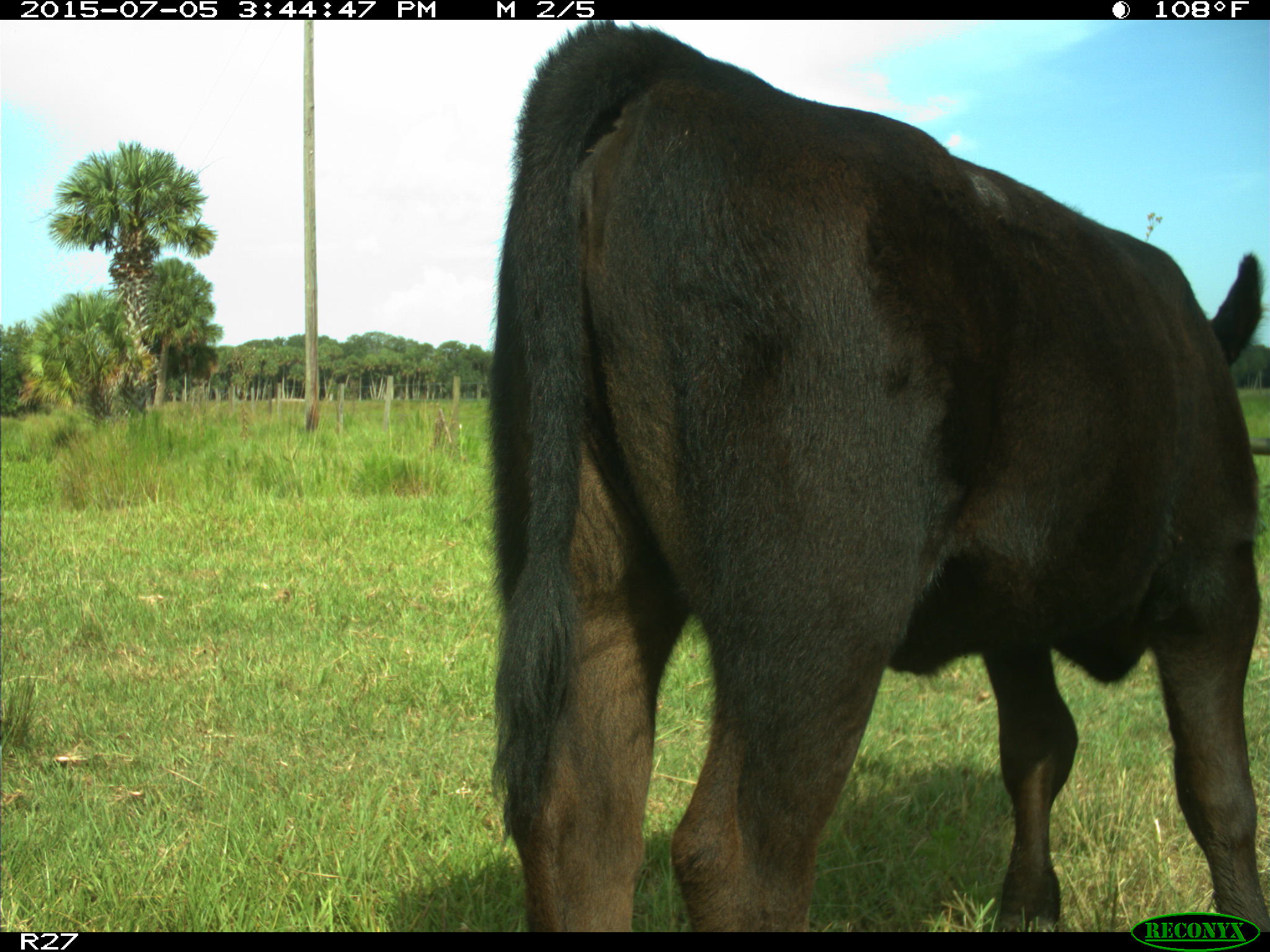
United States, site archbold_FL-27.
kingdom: Animalia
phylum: Chordata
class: Mammalia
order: Artiodactyla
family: Bovidae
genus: Bos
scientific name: Bos taurus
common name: domestic cow